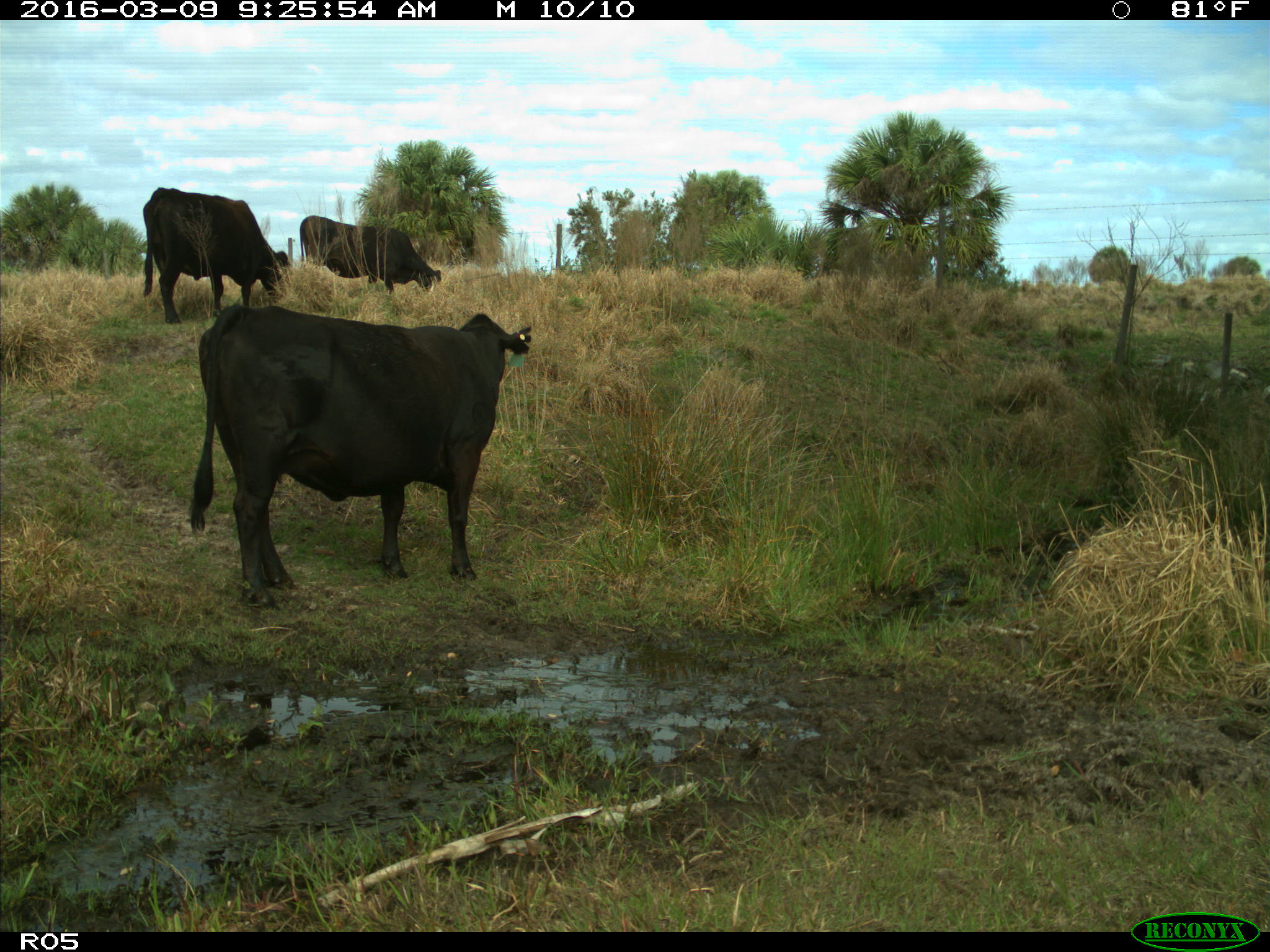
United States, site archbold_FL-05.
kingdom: Animalia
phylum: Chordata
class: Mammalia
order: Artiodactyla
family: Bovidae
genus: Bos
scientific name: Bos taurus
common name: domestic cow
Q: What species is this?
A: Bos taurus (domestic cow).